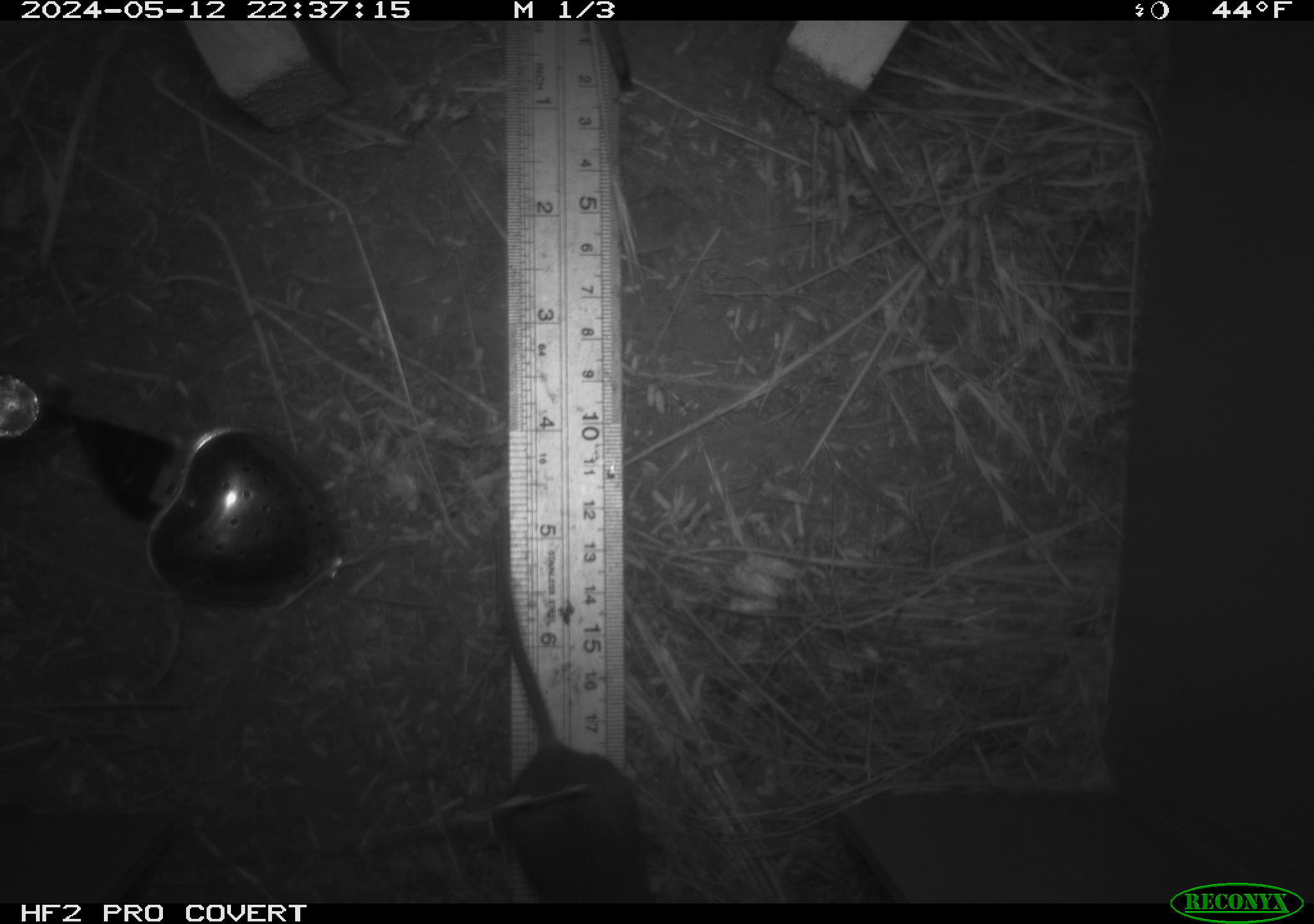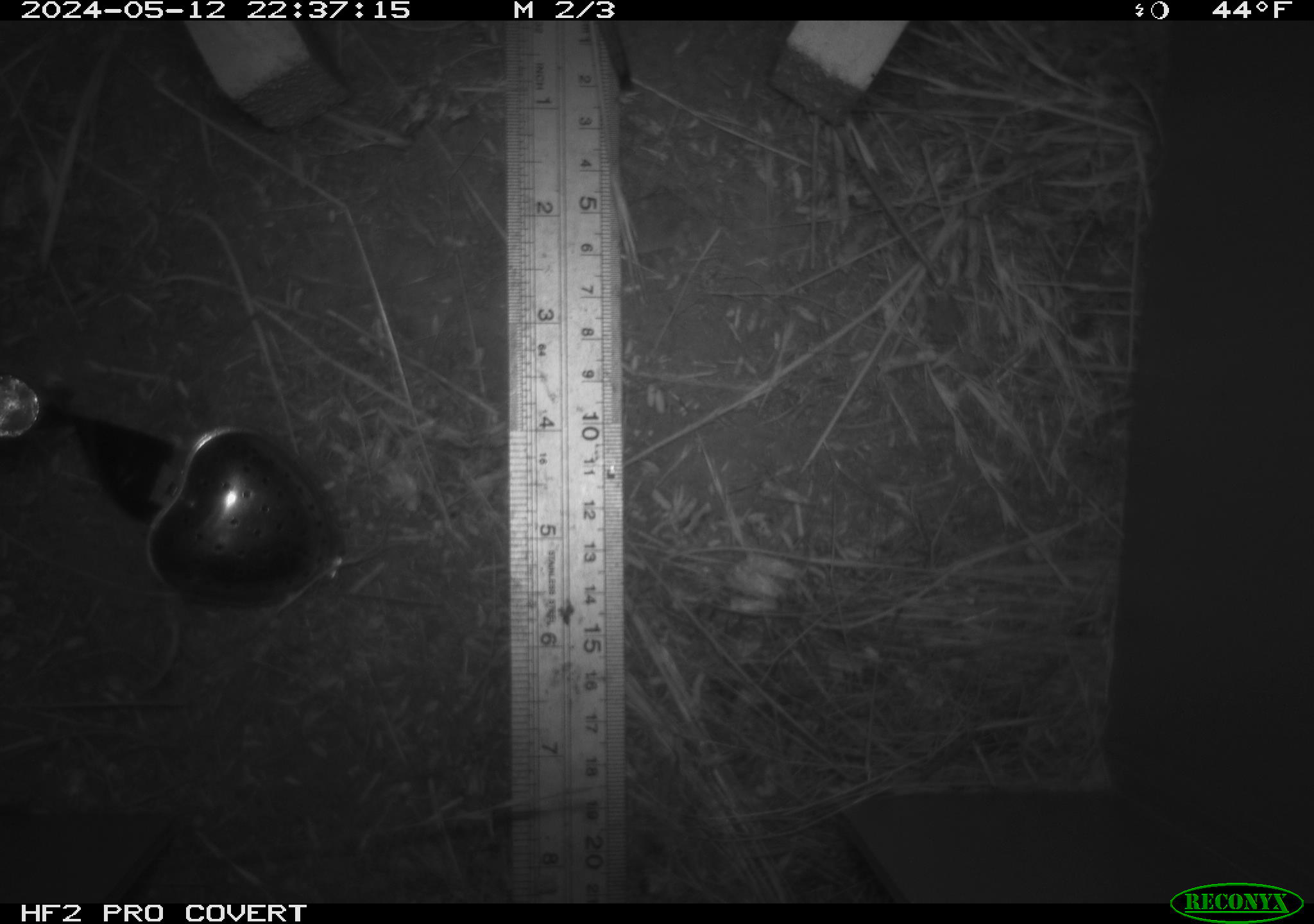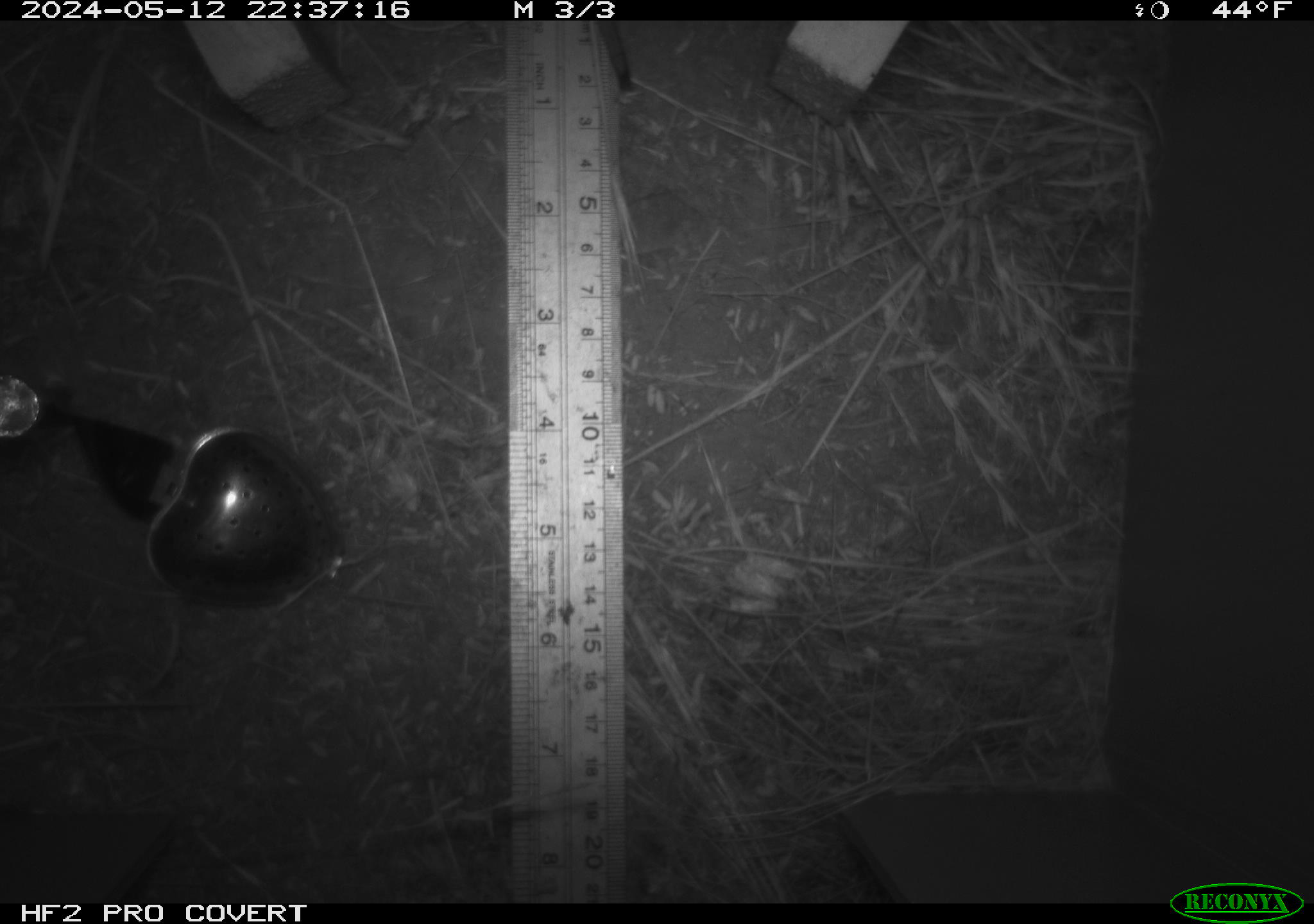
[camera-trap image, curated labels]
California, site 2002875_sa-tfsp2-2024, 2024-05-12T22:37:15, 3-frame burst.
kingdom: Animalia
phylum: Chordata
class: Mammalia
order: Rodentia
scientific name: Rodentia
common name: mouse species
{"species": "mouse species (Rodentia)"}